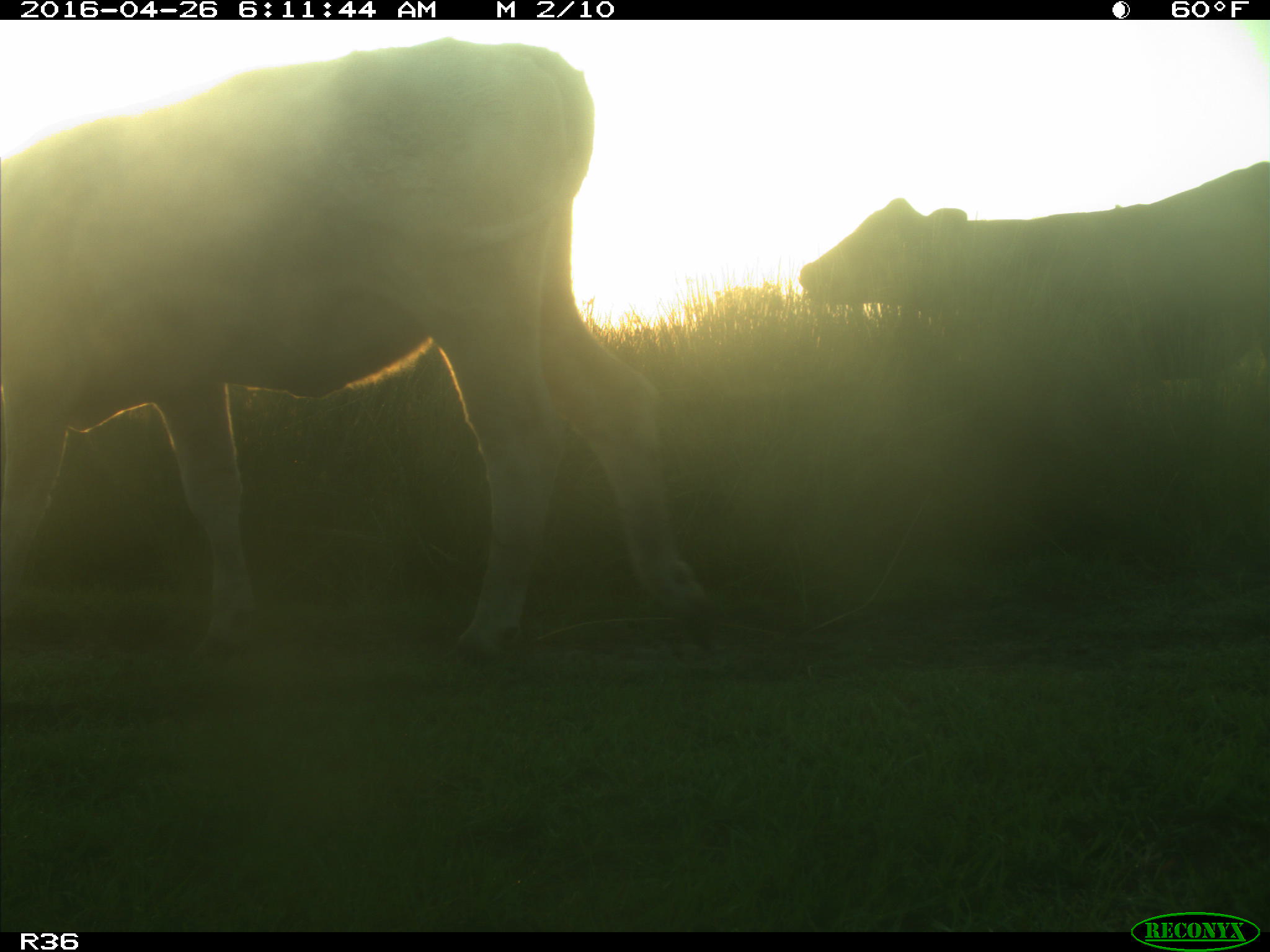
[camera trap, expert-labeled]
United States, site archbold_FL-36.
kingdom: Animalia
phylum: Chordata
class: Mammalia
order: Artiodactyla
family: Bovidae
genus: Bos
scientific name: Bos taurus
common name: domestic cow